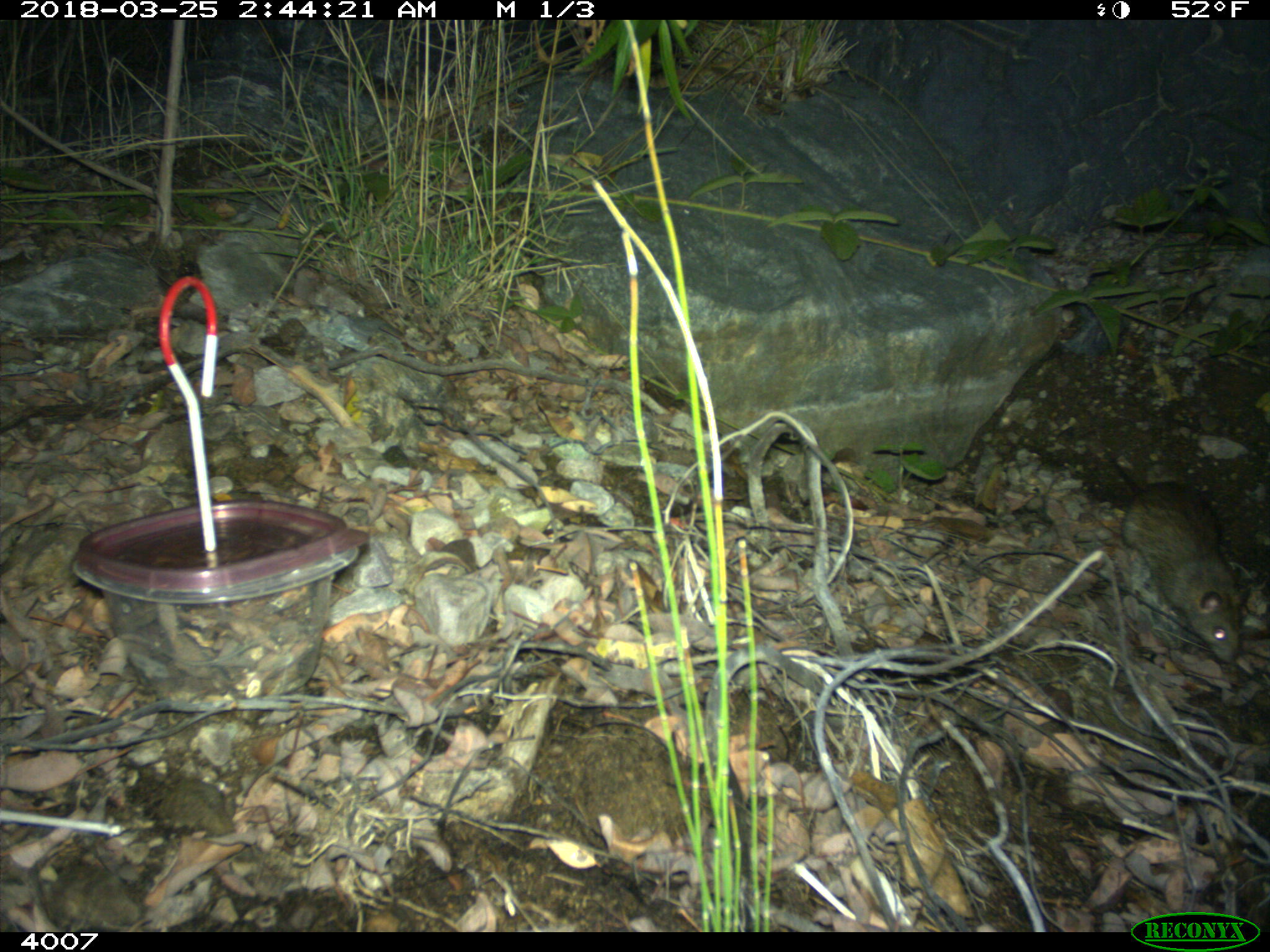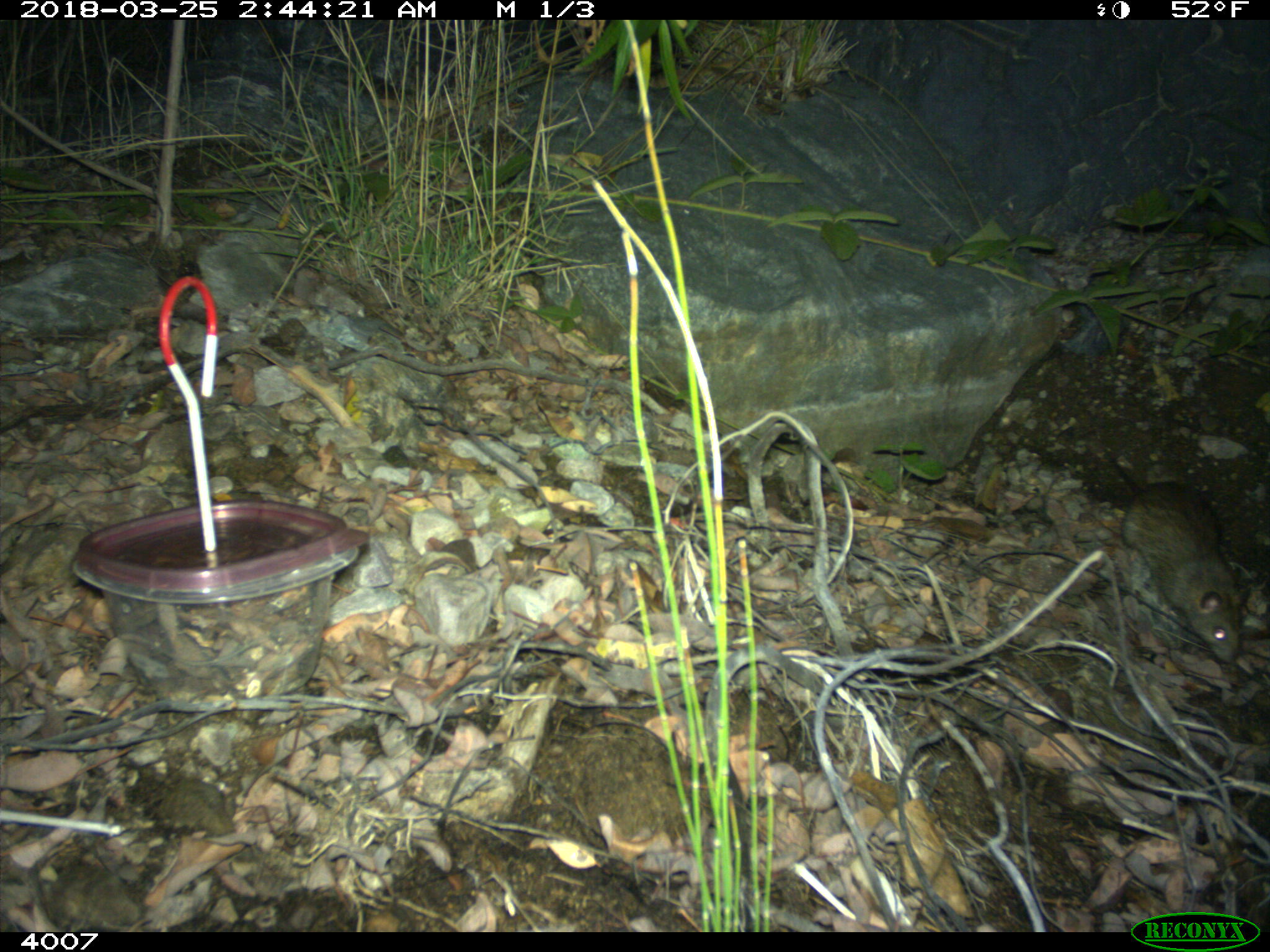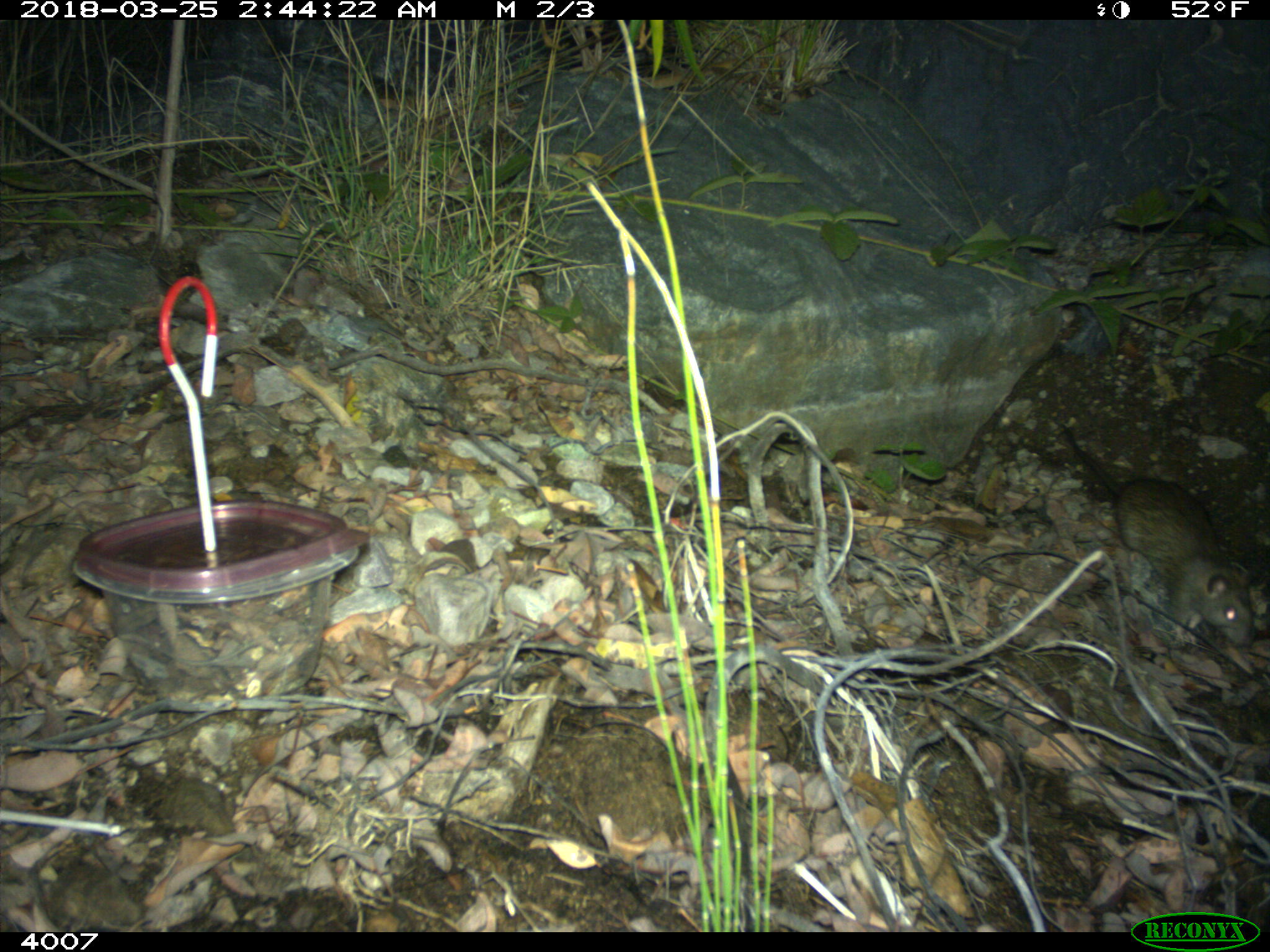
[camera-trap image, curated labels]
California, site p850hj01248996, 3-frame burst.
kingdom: Animalia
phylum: Chordata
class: Mammalia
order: Rodentia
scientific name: Rodentia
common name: rodent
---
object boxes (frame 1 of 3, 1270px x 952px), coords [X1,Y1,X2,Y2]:
rodent: [1105,453,1243,664]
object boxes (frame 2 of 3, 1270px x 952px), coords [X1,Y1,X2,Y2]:
rodent: [1108,454,1251,663]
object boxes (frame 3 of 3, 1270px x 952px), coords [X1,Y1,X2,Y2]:
rodent: [1065,423,1259,645]